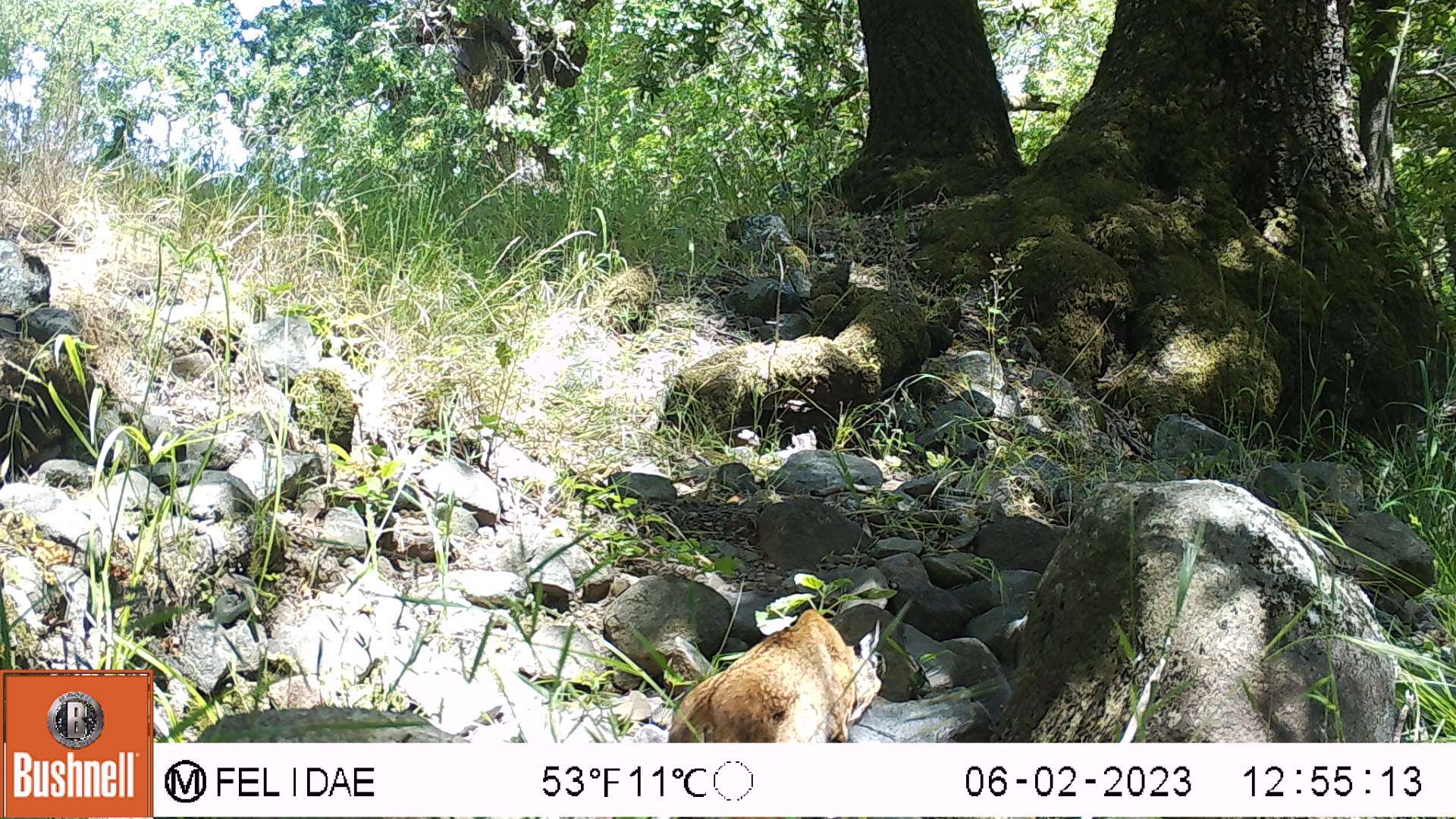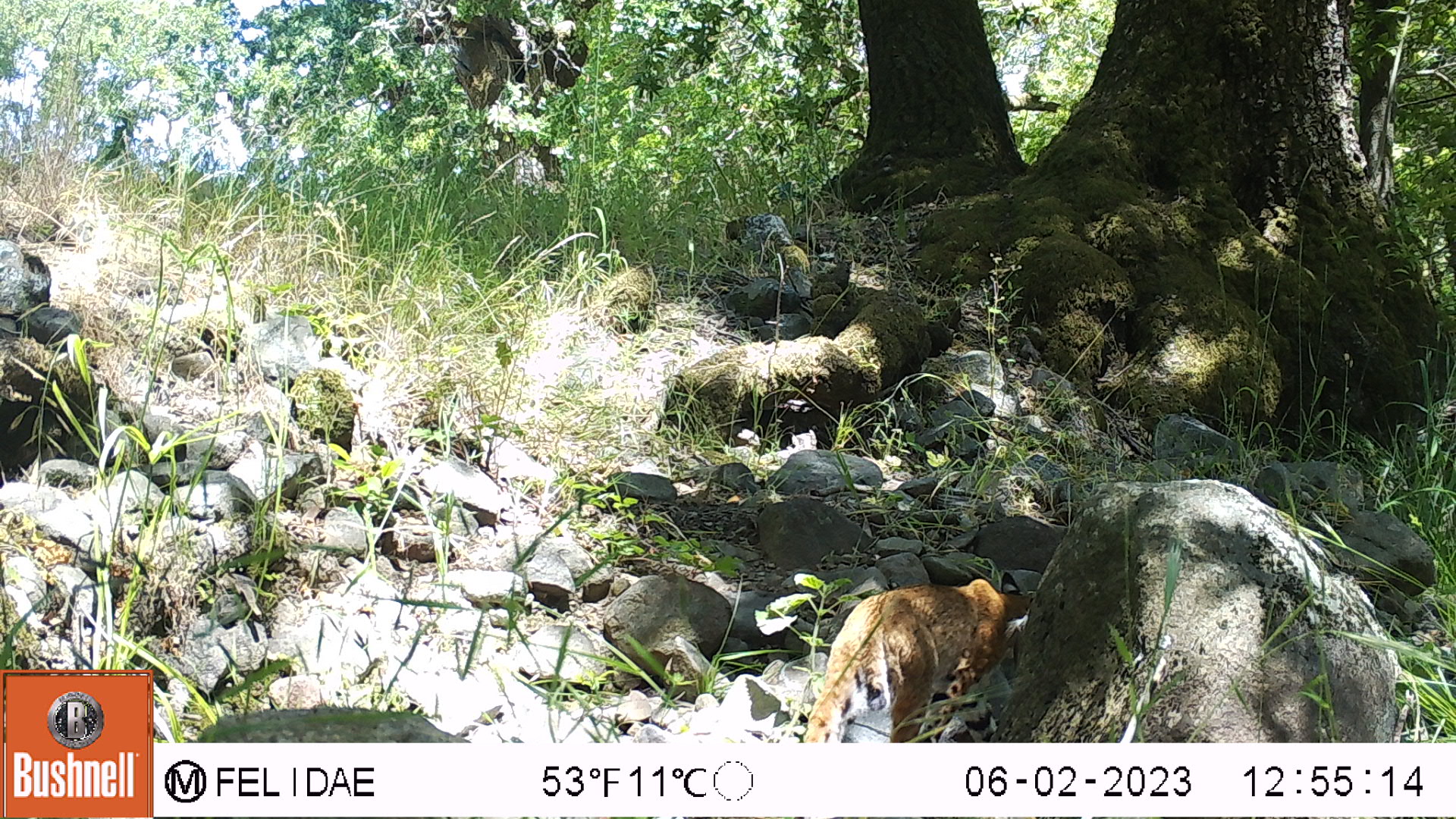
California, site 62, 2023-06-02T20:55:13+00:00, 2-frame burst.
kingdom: Animalia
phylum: Chordata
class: Mammalia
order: Carnivora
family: Felidae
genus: Lynx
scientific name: Lynx rufus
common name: bobcat